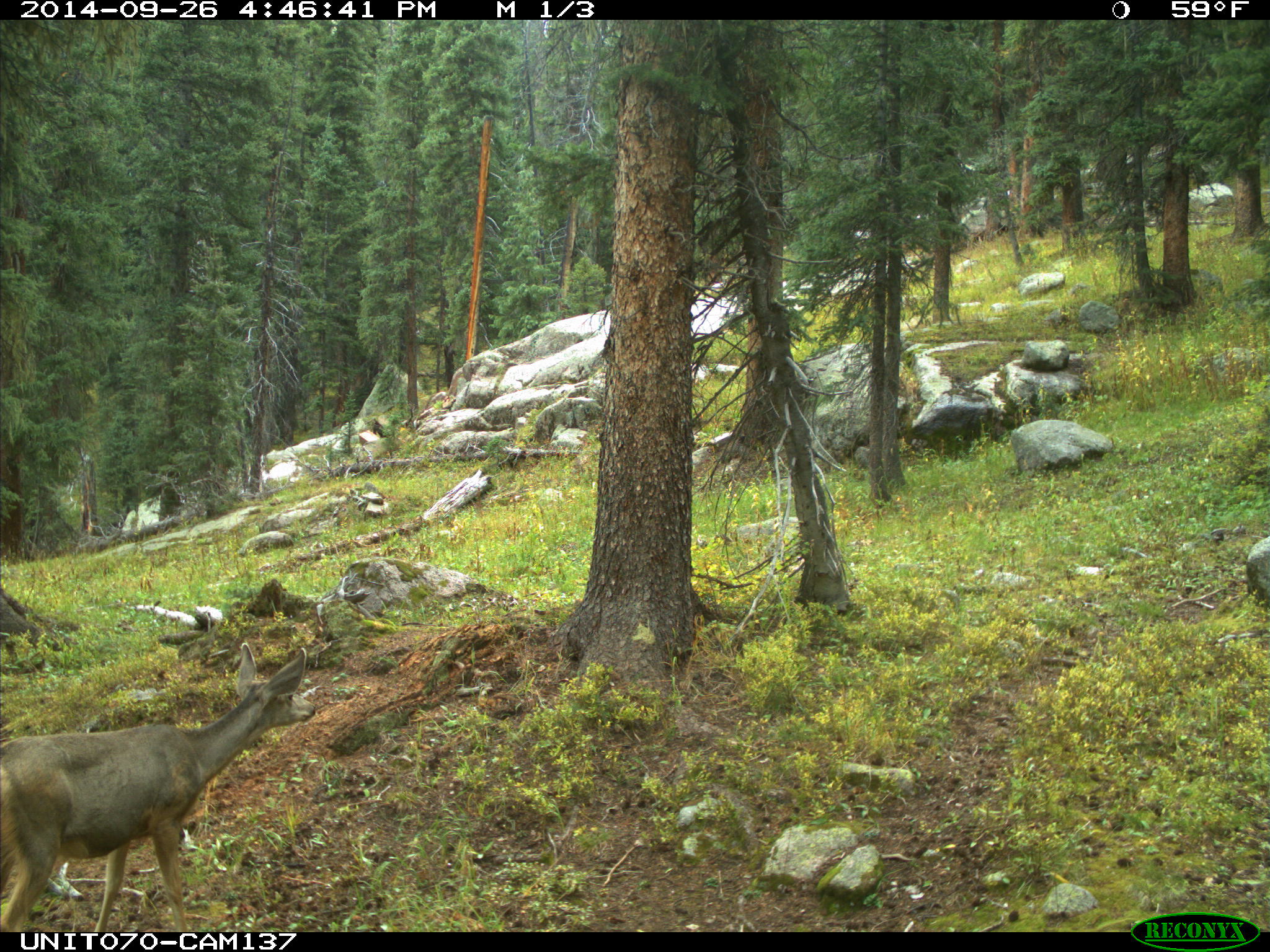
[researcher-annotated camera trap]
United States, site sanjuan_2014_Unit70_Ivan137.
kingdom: Animalia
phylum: Chordata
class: Mammalia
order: Artiodactyla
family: Cervidae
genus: Odocoileus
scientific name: Odocoileus hemionus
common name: mule deer